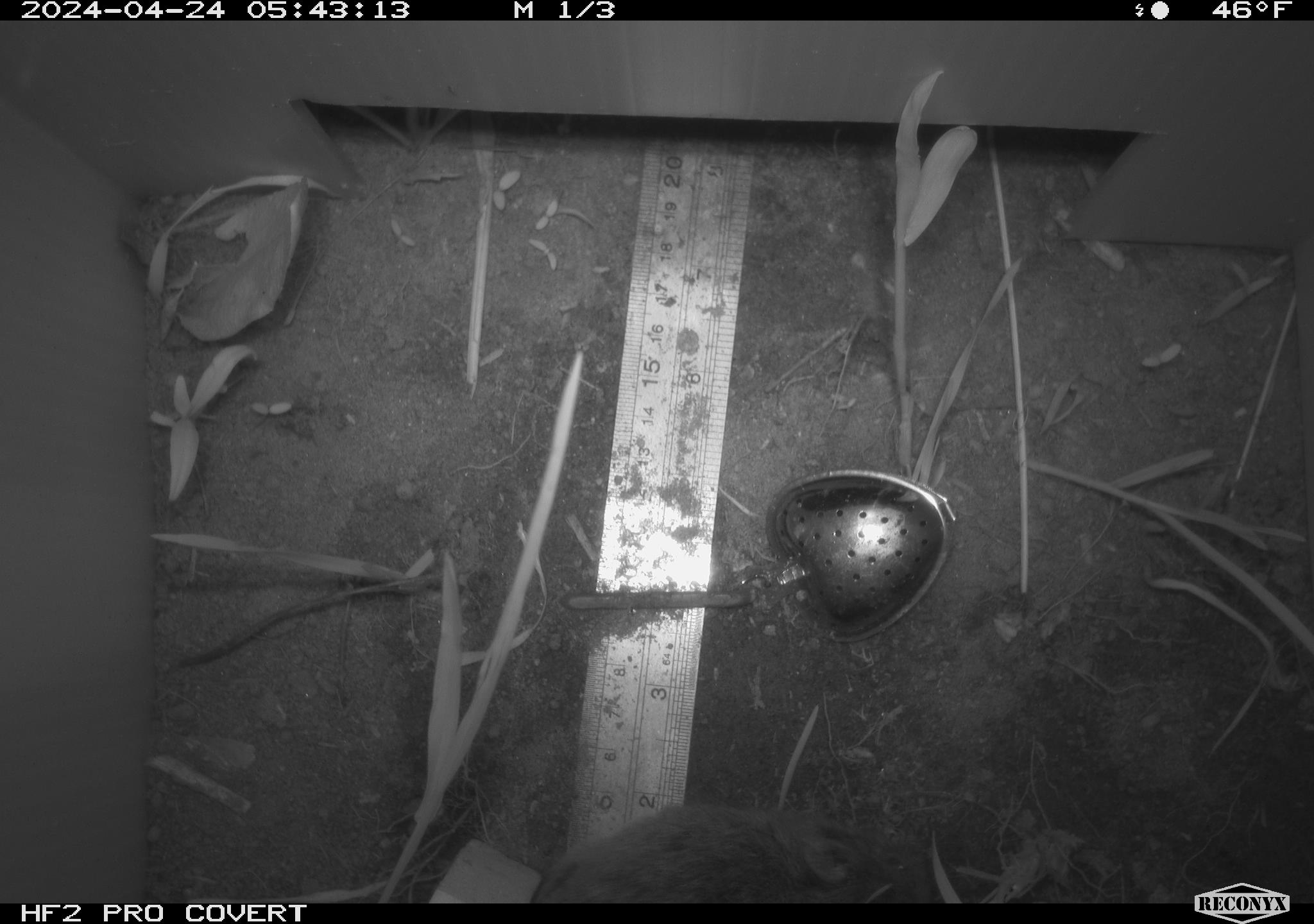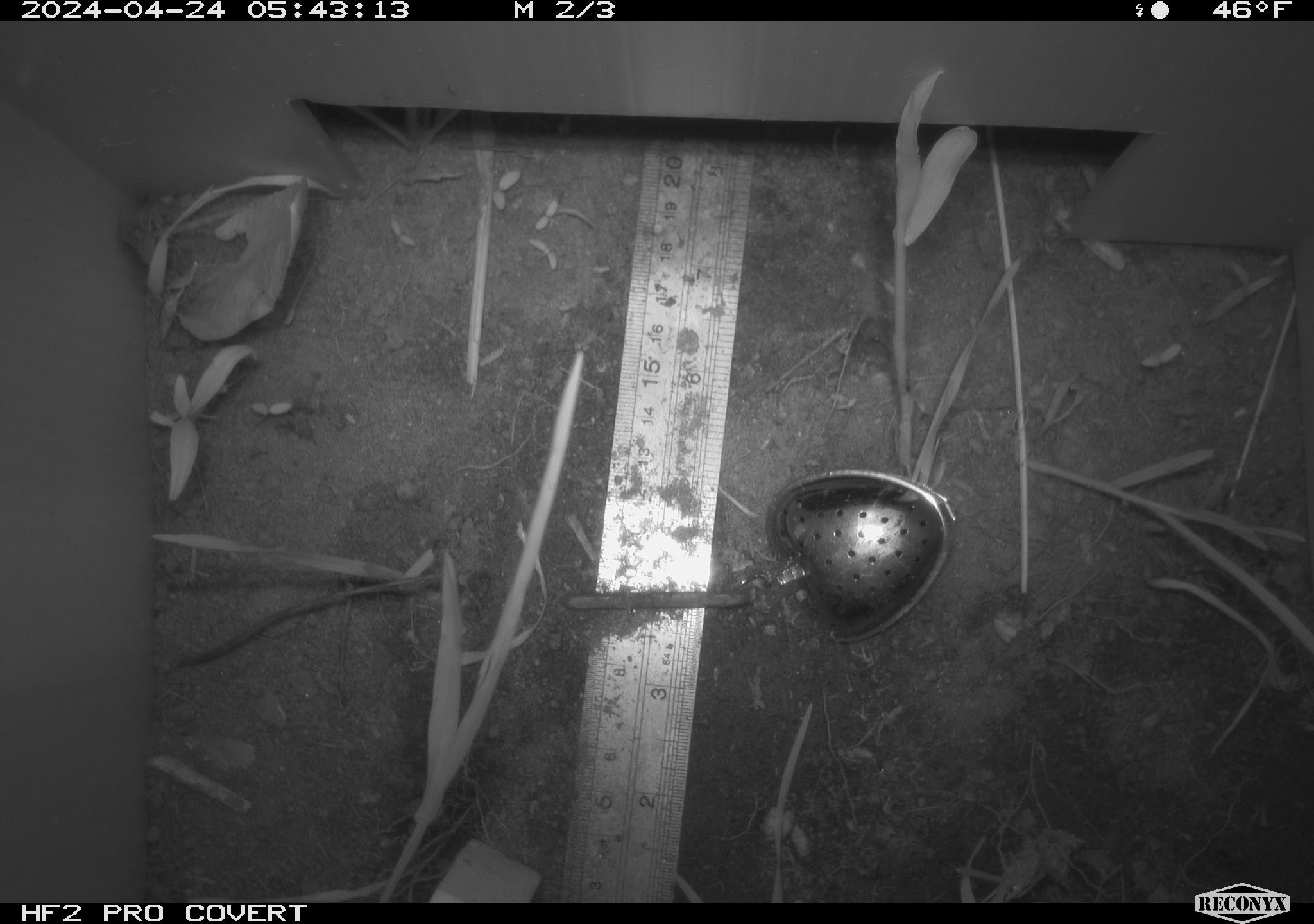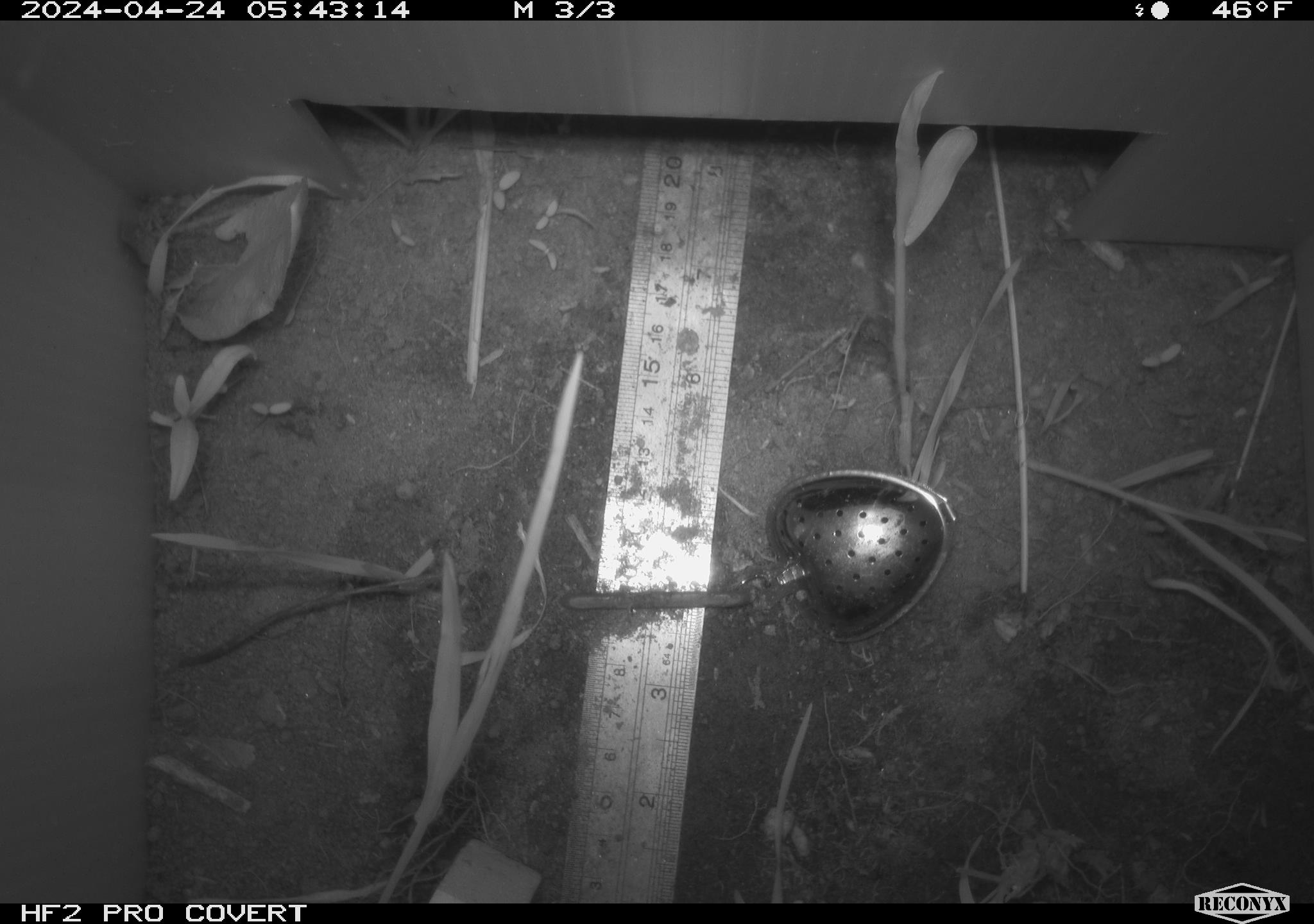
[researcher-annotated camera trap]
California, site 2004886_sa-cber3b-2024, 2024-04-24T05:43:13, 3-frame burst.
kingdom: Animalia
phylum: Chordata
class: Mammalia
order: Rodentia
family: Cricetidae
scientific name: Arvicolinae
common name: voles, lemmings, and muskrats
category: arvicolinae subfamily